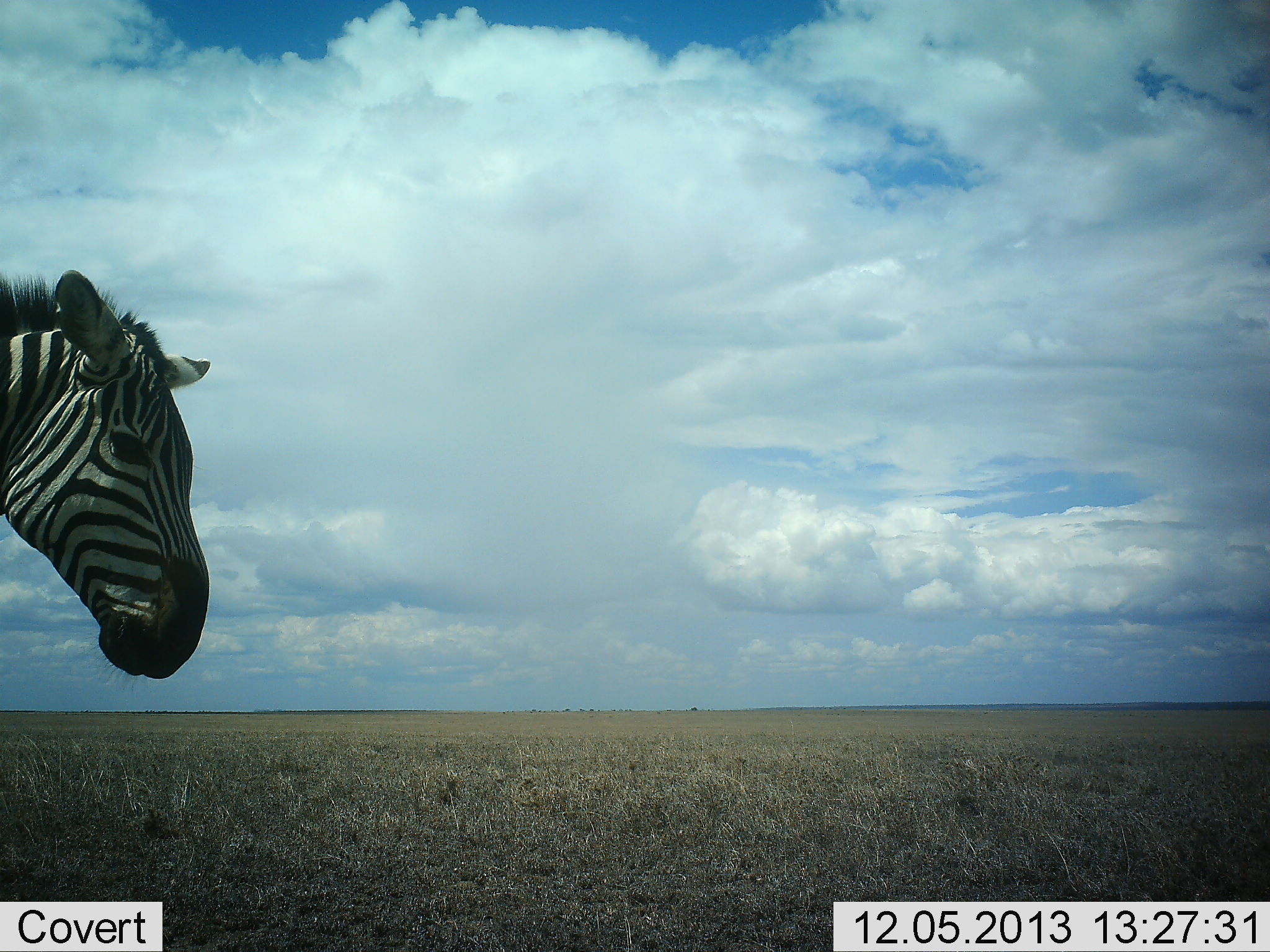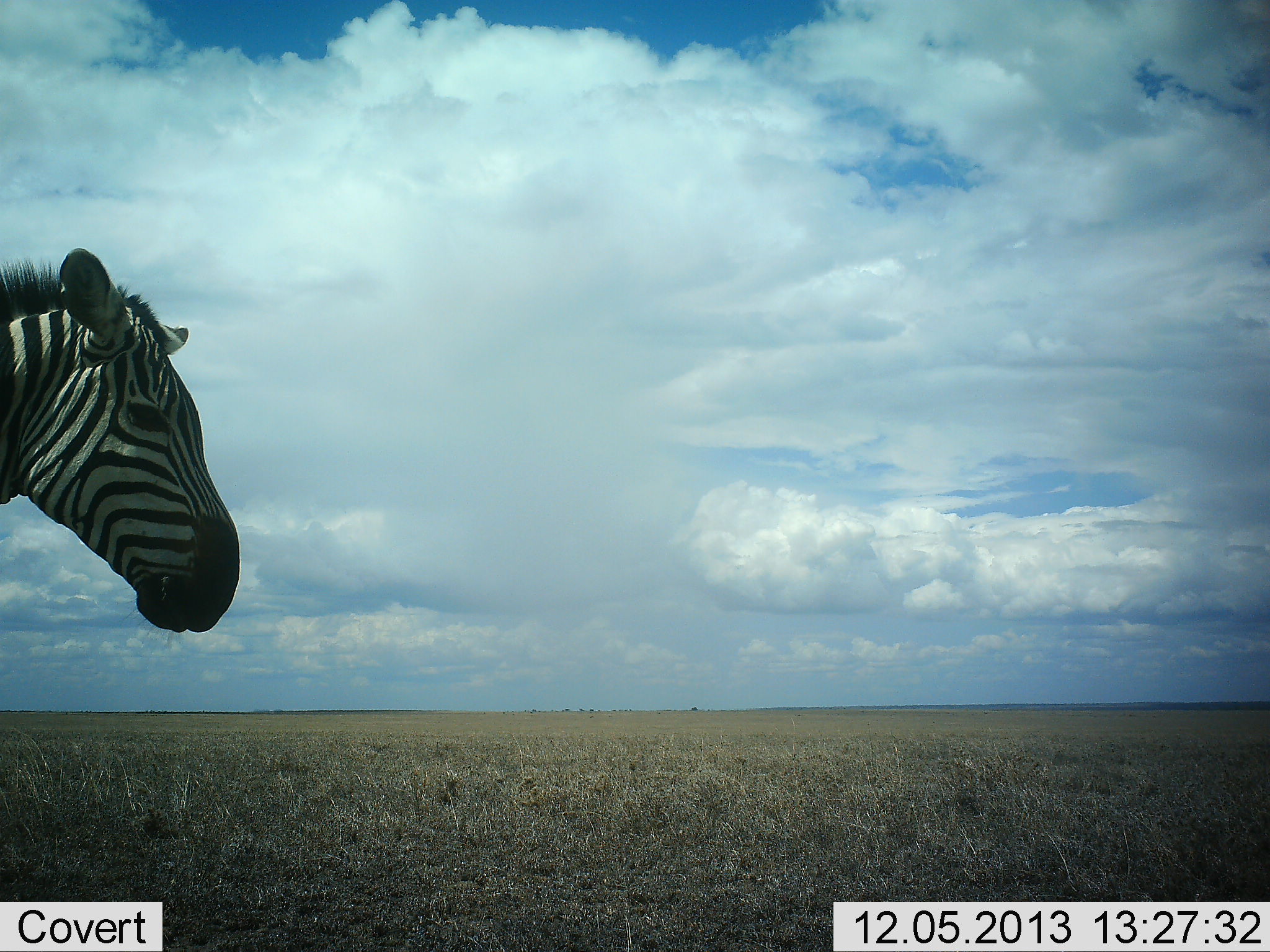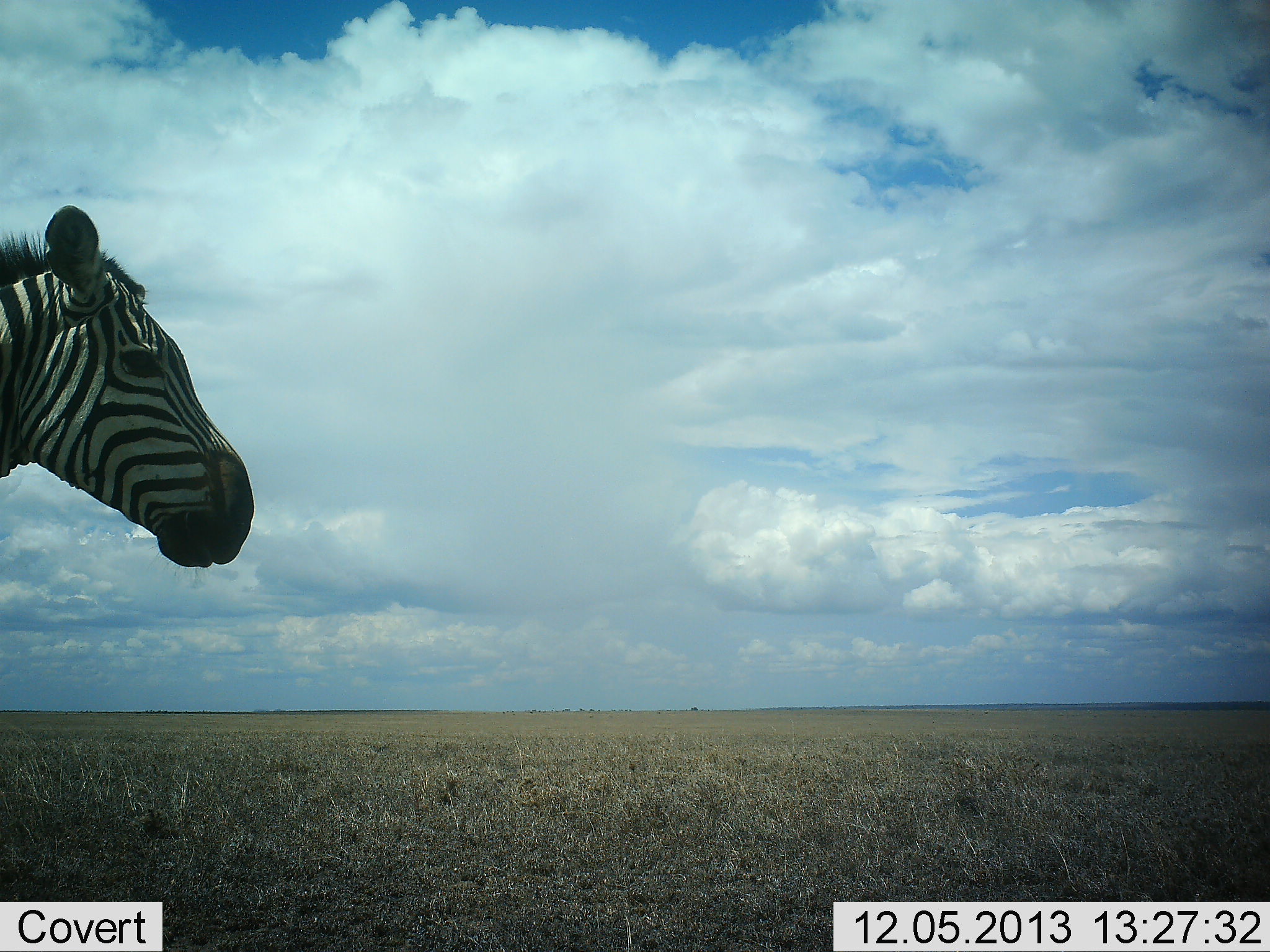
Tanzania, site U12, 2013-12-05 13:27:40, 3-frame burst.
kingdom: Animalia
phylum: Chordata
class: Mammalia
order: Perissodactyla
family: Equidae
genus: Equus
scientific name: Equus quagga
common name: plains zebra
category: zebra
Zebra (plains zebra) (Equus quagga), count 1. Behavior (volunteer vote fractions): standing 100%, resting 0%, moving 0%, interacting 0%. Young present (vote fraction): 0%. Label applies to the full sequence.